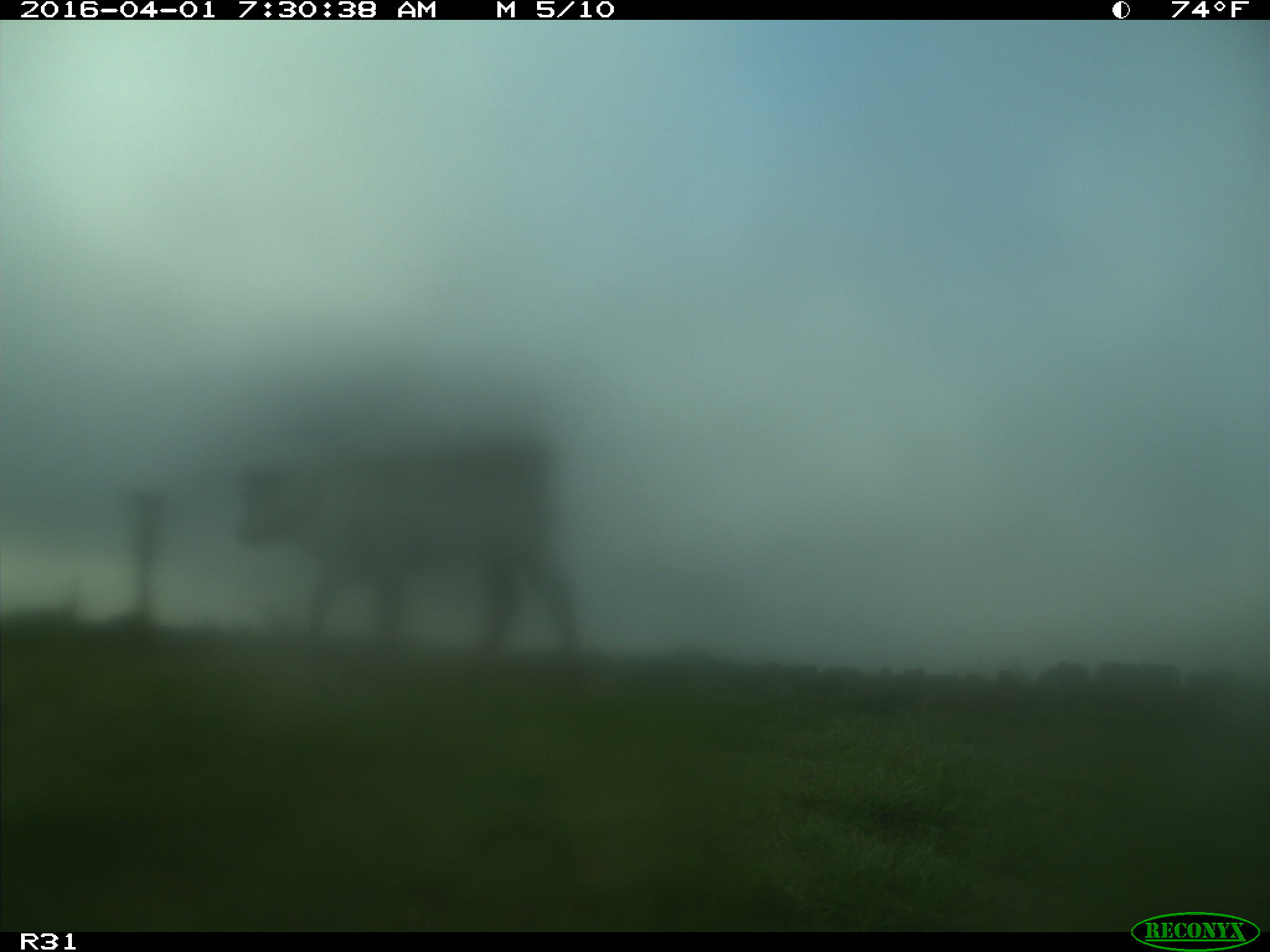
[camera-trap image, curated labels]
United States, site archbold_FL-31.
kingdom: Animalia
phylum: Chordata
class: Mammalia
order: Artiodactyla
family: Bovidae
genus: Bos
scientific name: Bos taurus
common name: domestic cow